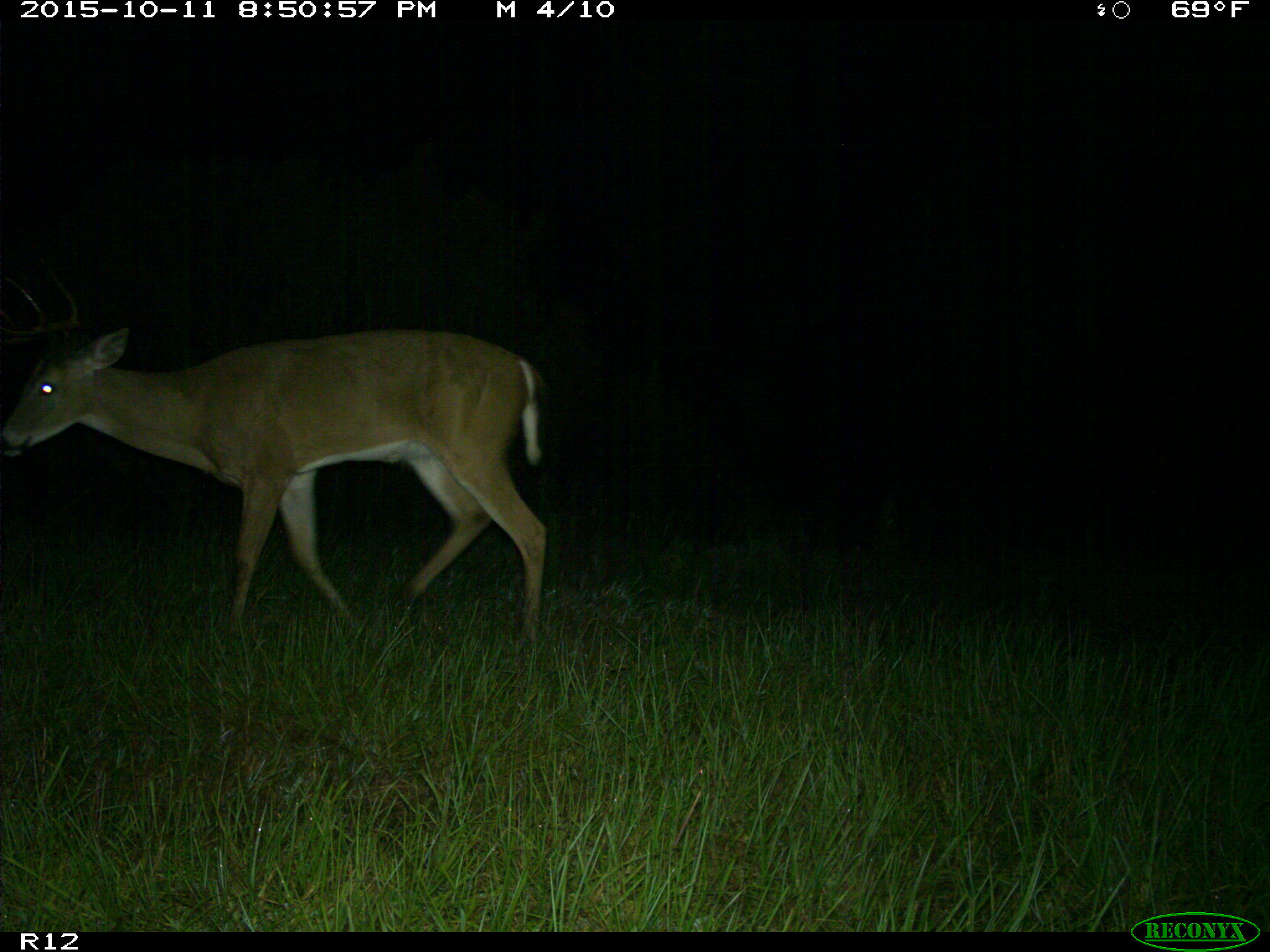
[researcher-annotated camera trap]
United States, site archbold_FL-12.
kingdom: Animalia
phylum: Chordata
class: Mammalia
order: Artiodactyla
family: Cervidae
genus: Odocoileus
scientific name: Odocoileus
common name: deer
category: unidentified deer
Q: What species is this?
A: Unidentified deer (deer) (Odocoileus).